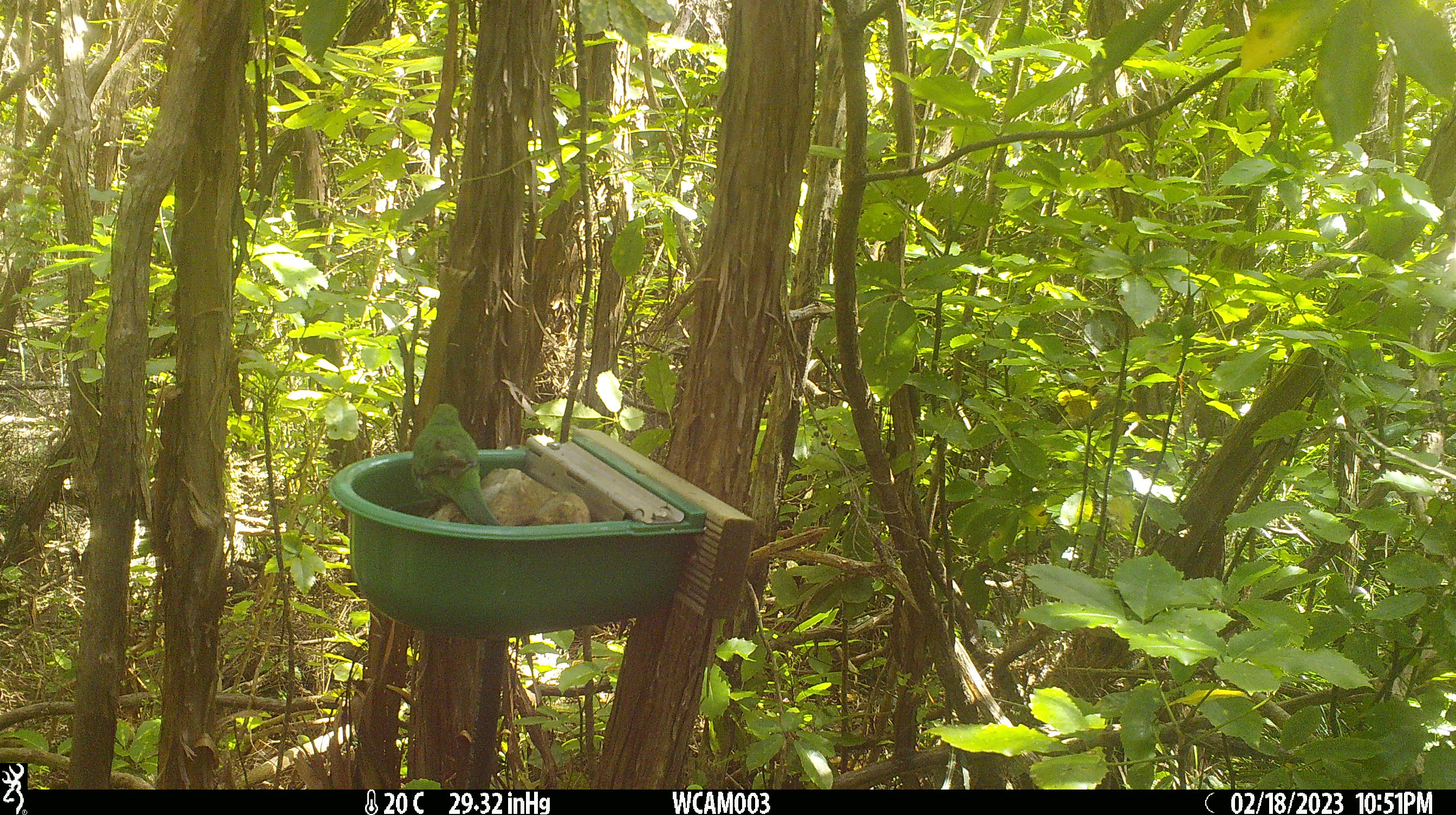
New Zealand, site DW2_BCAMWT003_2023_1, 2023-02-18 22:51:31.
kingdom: Animalia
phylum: Chordata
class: Aves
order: Psittaciformes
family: Psittaculidae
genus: Cyanoramphus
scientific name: Cyanoramphus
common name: parakeet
Parakeet (Cyanoramphus).